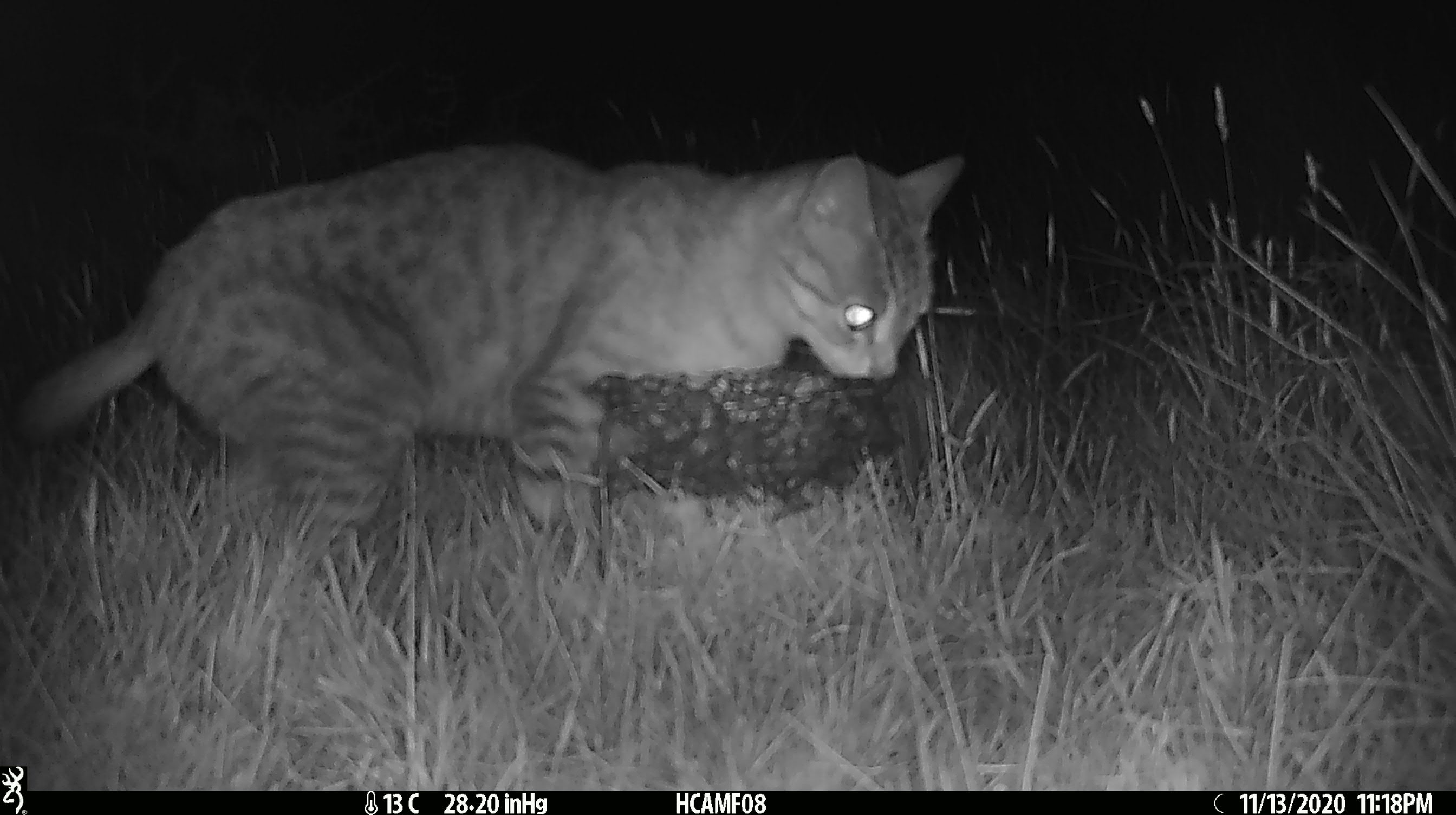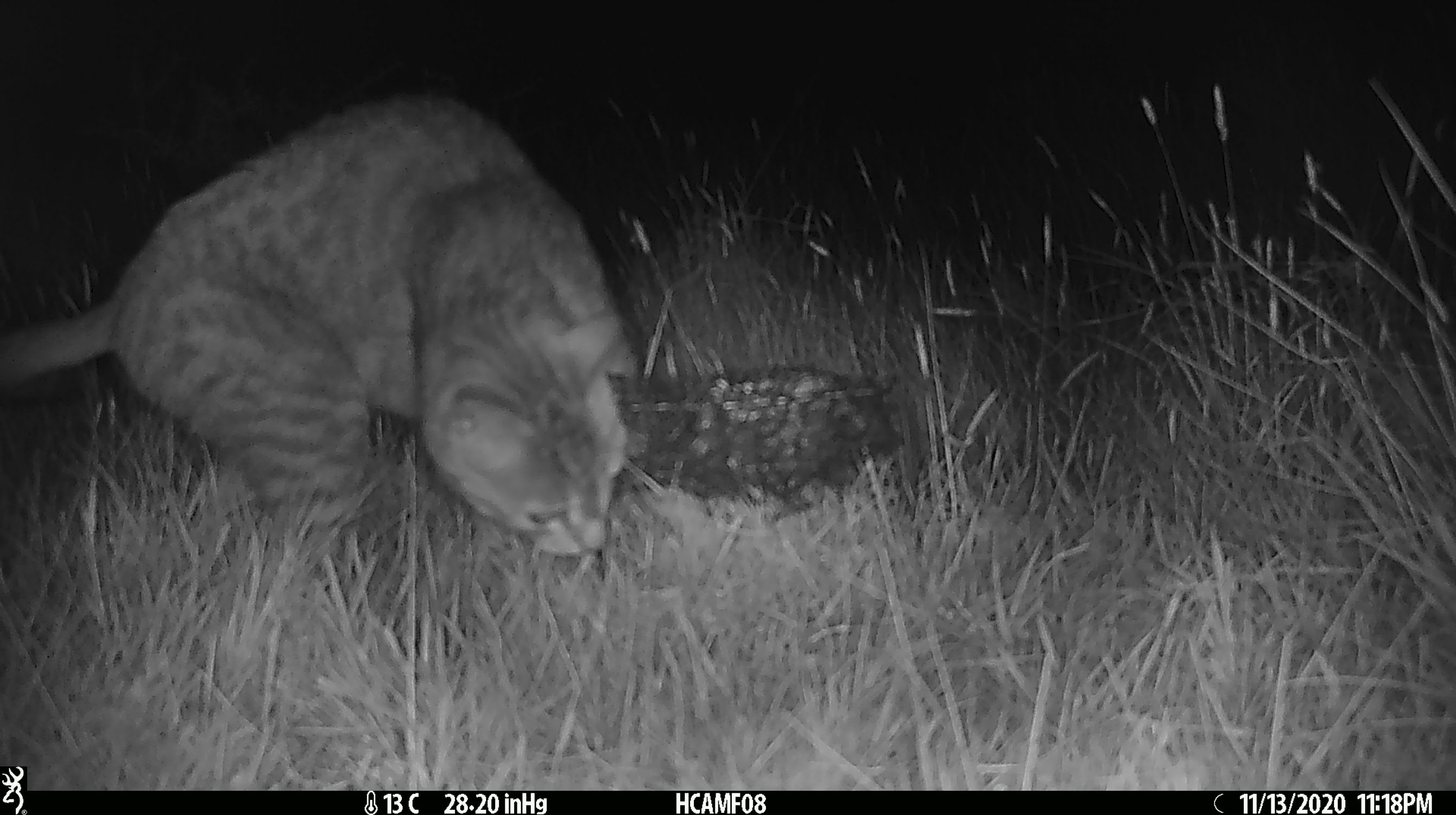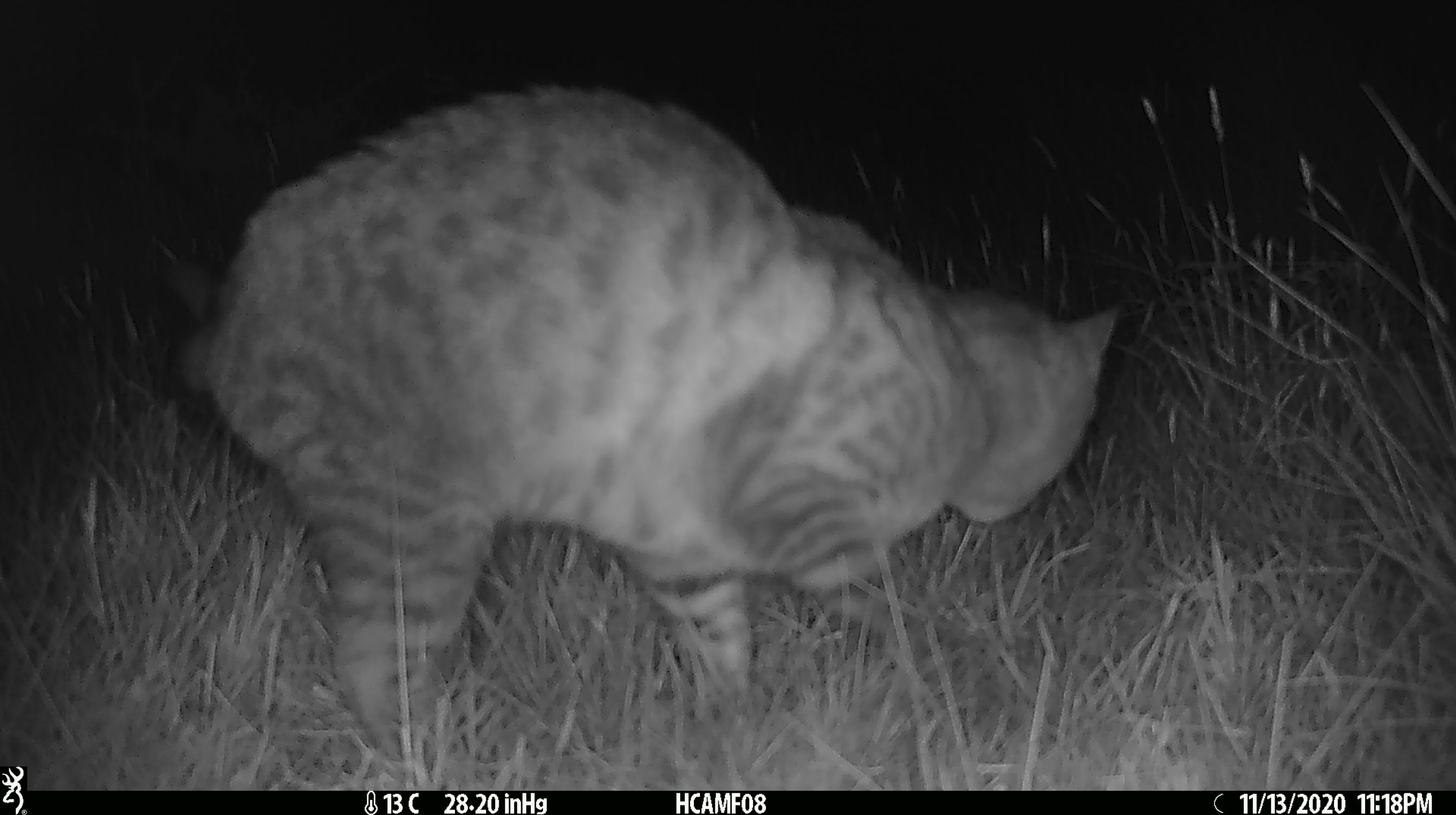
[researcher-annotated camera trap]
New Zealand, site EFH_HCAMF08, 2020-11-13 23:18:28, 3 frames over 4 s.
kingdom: Animalia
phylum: Chordata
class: Mammalia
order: Carnivora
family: Felidae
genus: Felis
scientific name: Felis catus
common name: domestic cat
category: cat